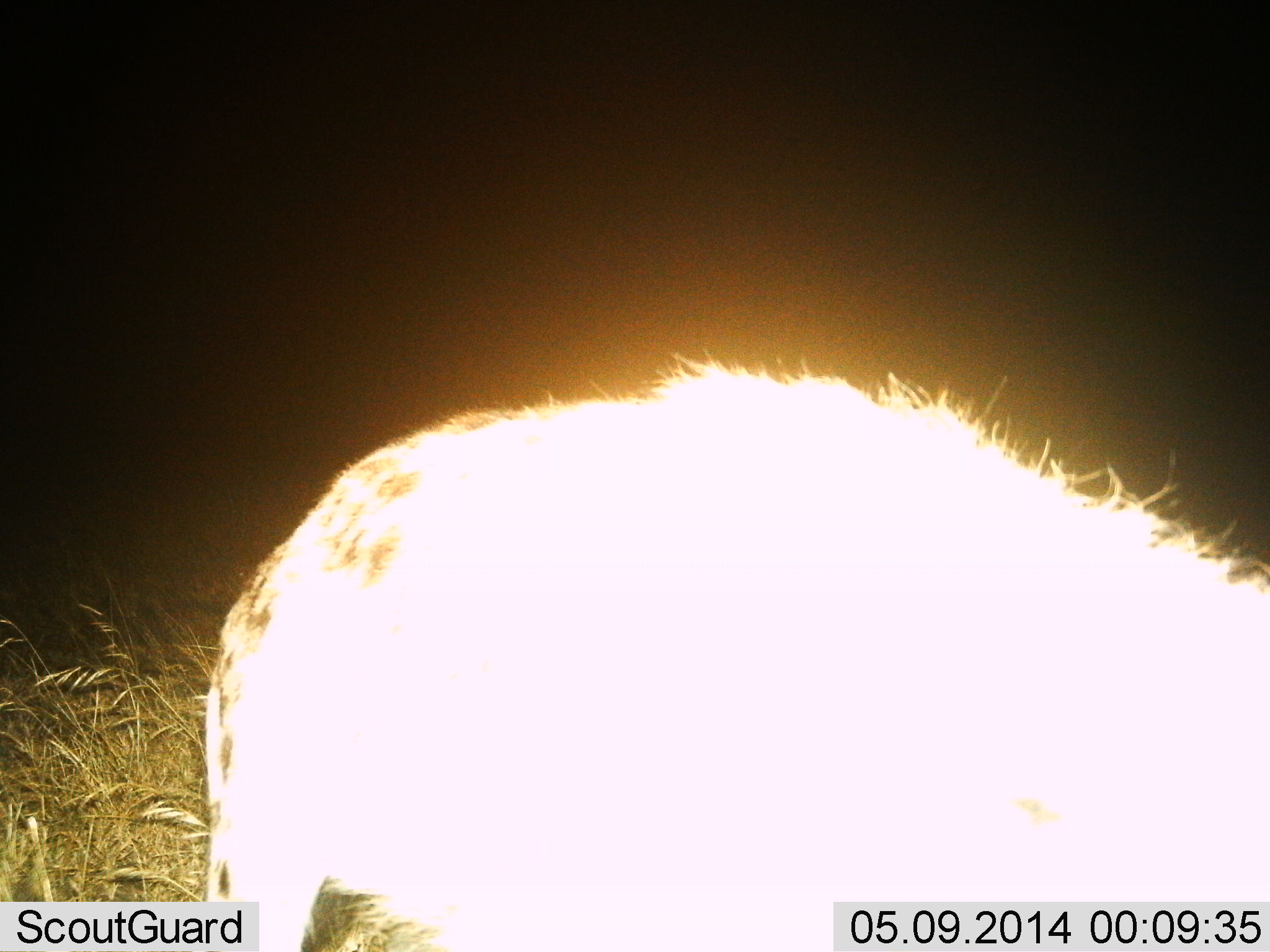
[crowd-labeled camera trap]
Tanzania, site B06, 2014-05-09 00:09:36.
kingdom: Animalia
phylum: Chordata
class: Mammalia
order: Carnivora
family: Hyaenidae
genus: Crocuta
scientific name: Crocuta crocuta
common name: spotted hyena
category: hyenaspotted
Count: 1.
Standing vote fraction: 80%.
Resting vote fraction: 0%.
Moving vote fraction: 10%.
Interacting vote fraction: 0%.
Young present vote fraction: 0%.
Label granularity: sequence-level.